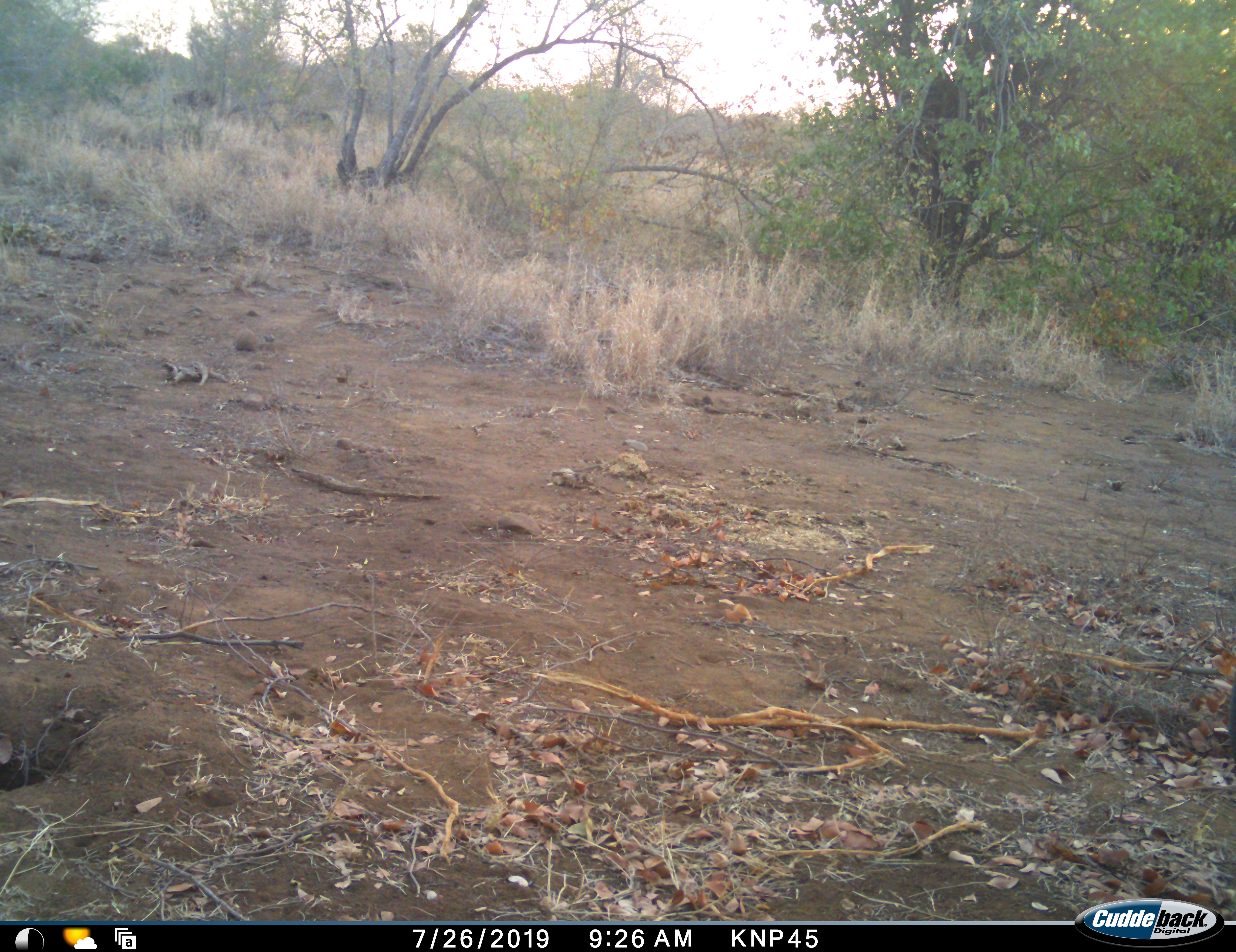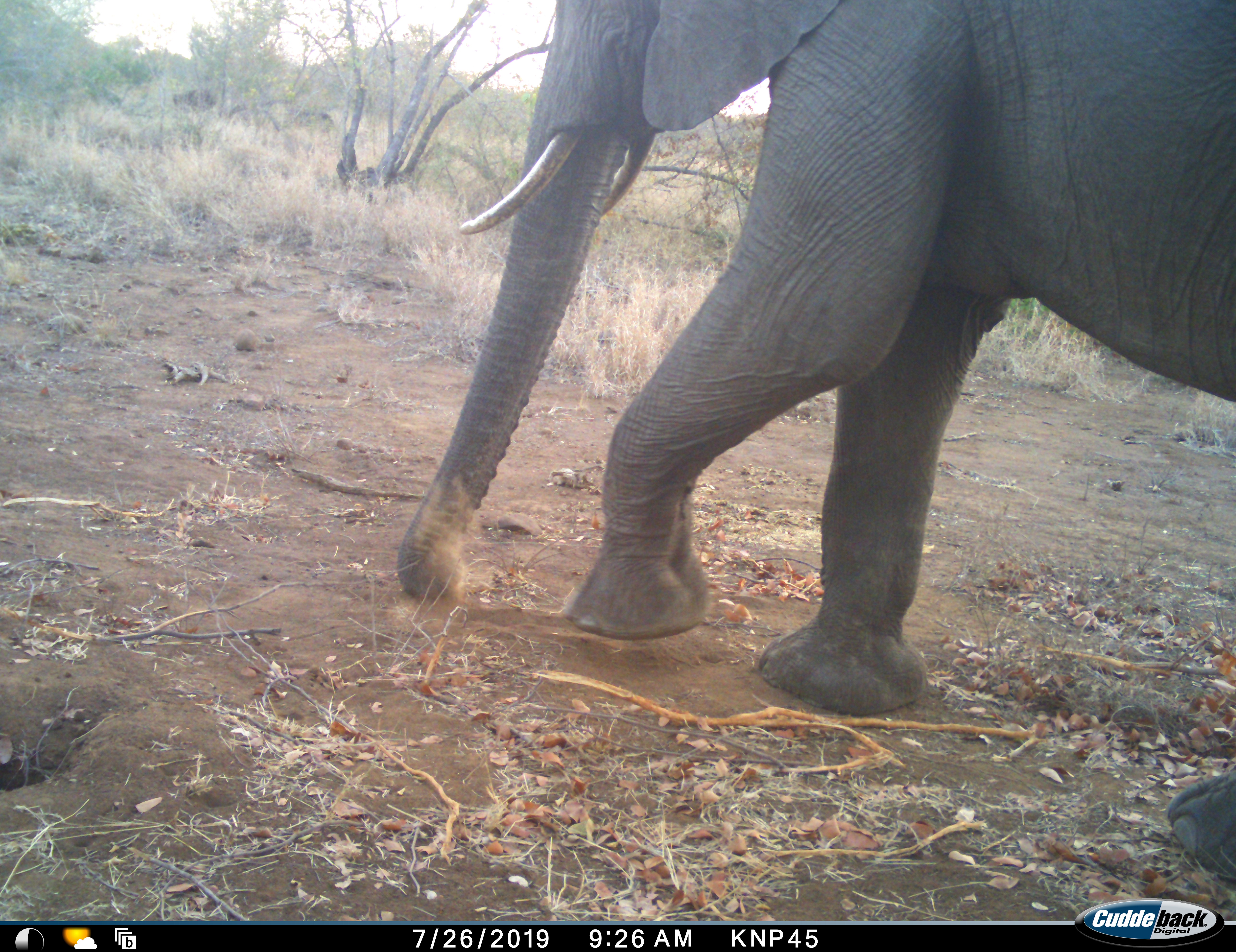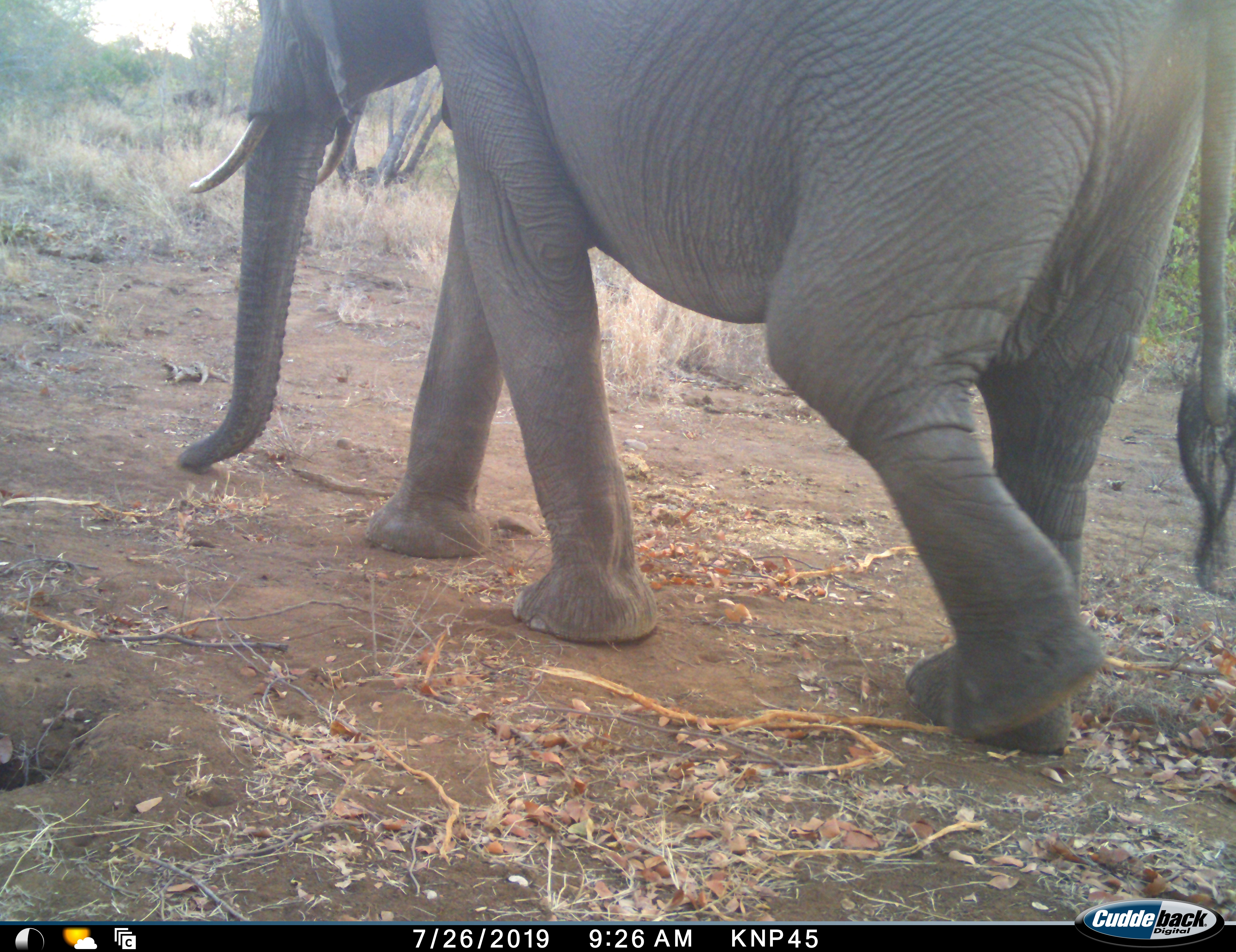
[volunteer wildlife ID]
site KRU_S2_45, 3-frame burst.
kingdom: Animalia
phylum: Chordata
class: Mammalia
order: Proboscidea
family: Elephantidae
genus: Loxodonta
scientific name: Loxodonta africana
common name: african bush elephant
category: elephant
Elephant (african bush elephant) (Loxodonta africana), count 1. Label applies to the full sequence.